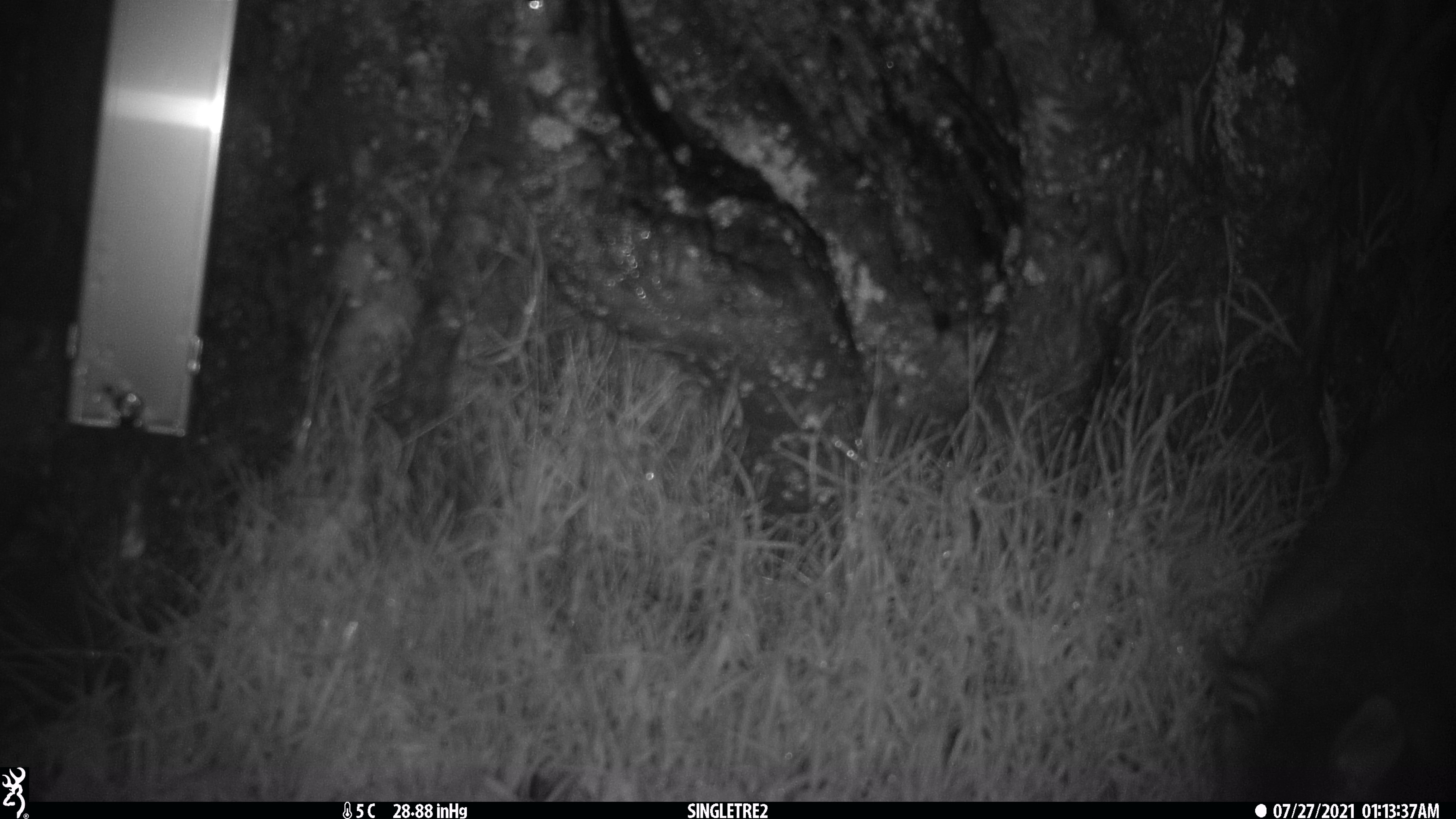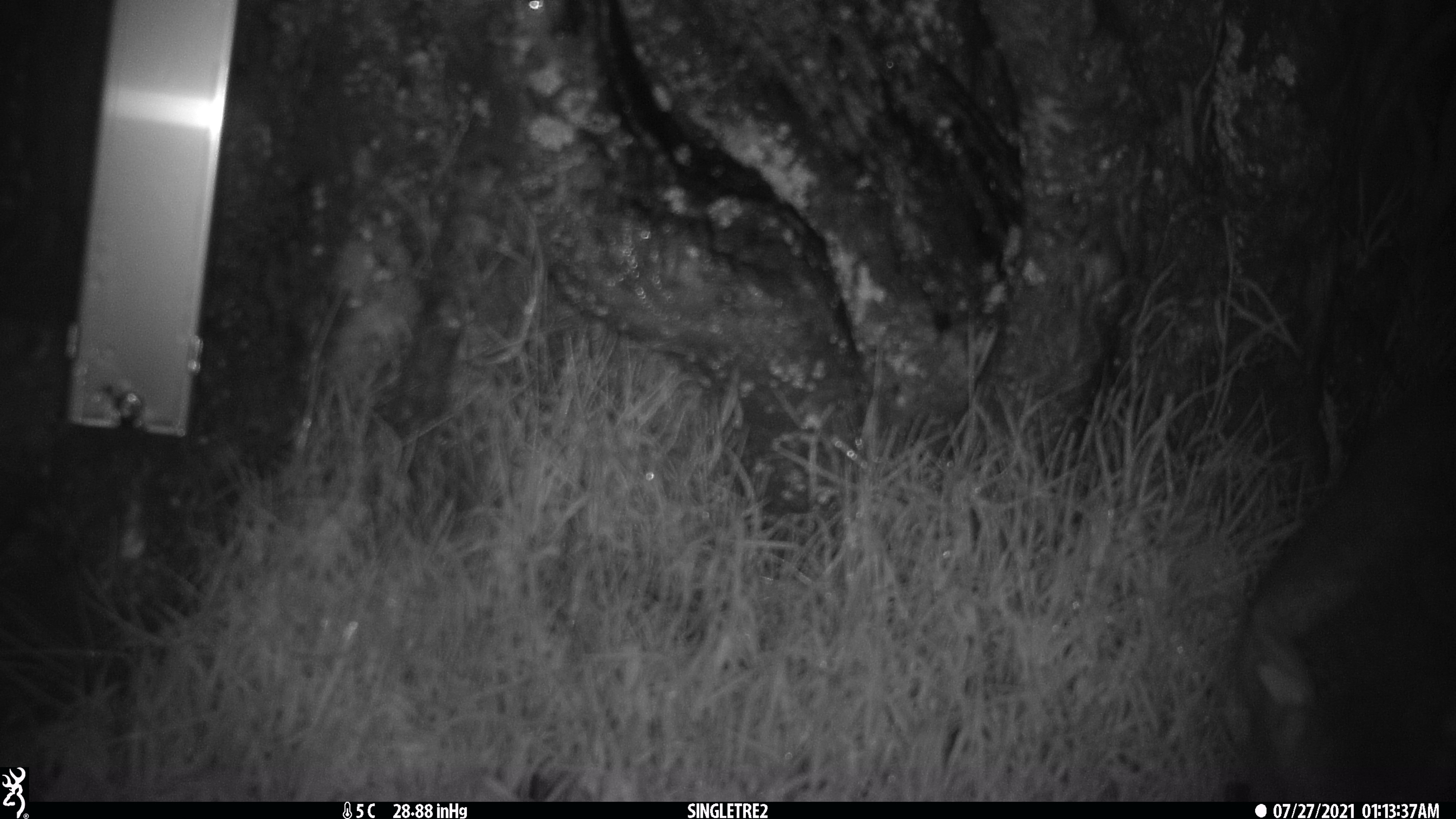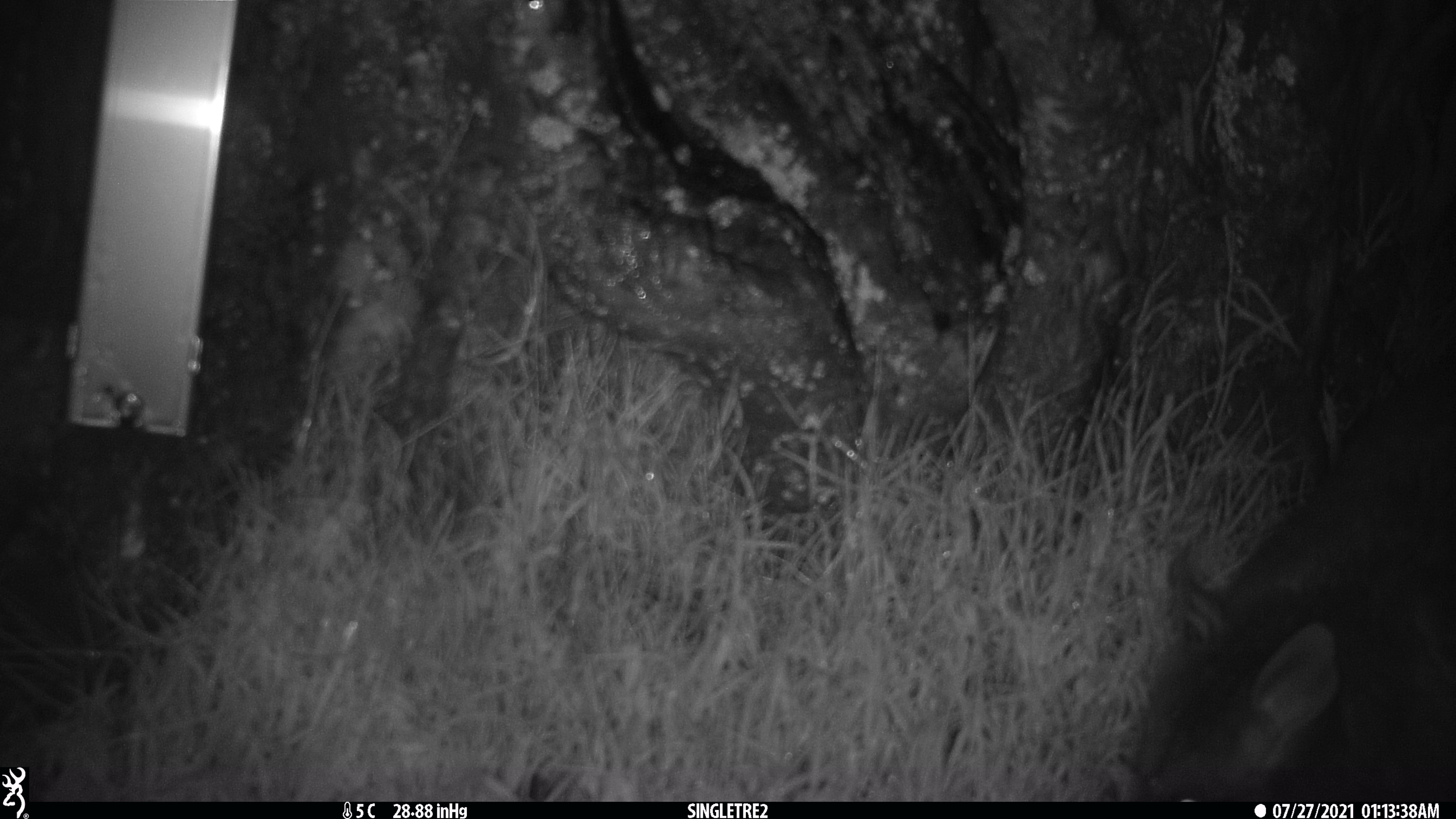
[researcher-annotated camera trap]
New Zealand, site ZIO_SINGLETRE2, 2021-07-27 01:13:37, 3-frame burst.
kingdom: Animalia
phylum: Chordata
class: Mammalia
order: Diprotodontia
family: Phalangeridae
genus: Trichosurus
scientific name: Trichosurus vulpecula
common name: common brushtail possum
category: possum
Possum (common brushtail possum) (Trichosurus vulpecula).